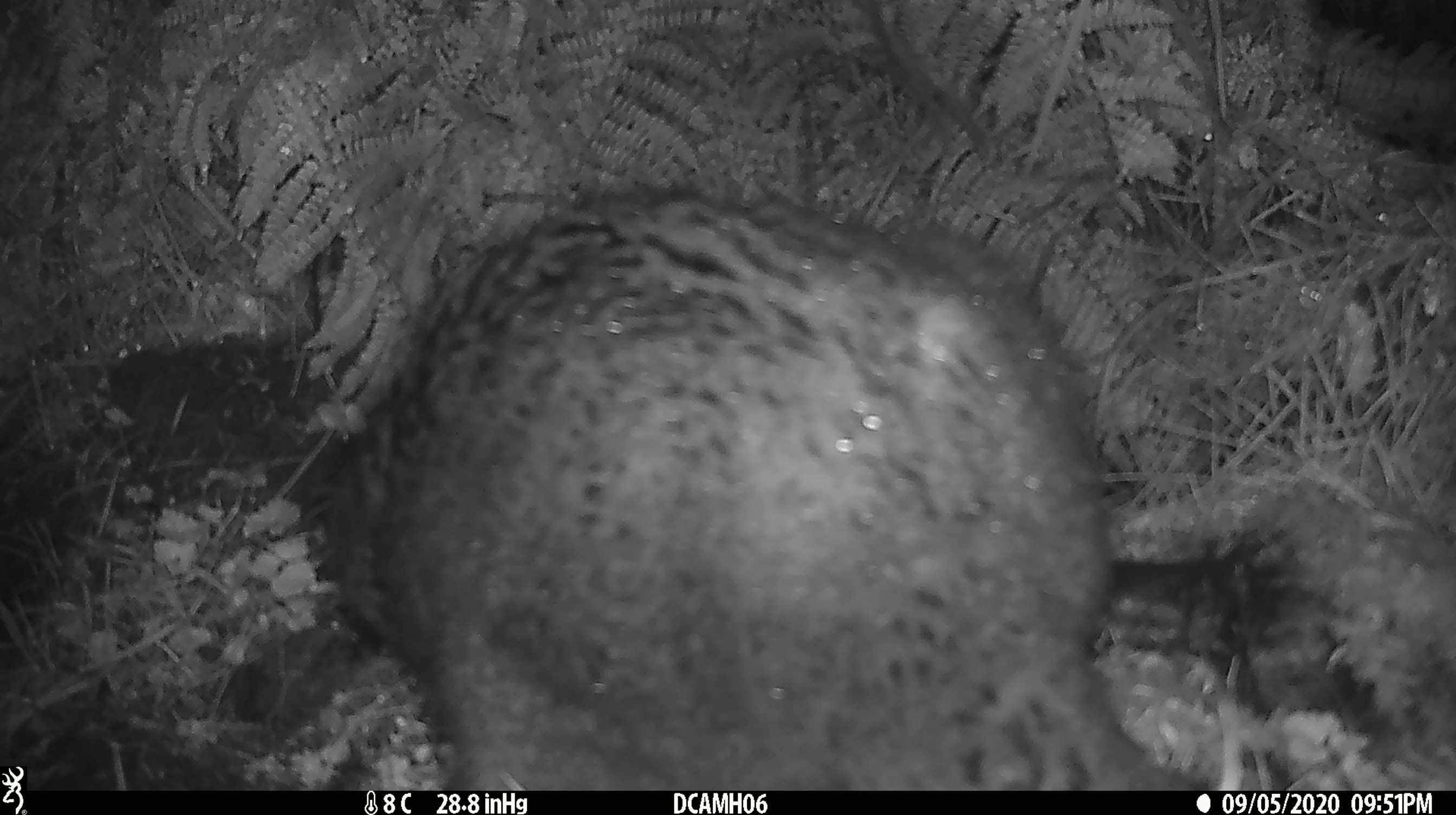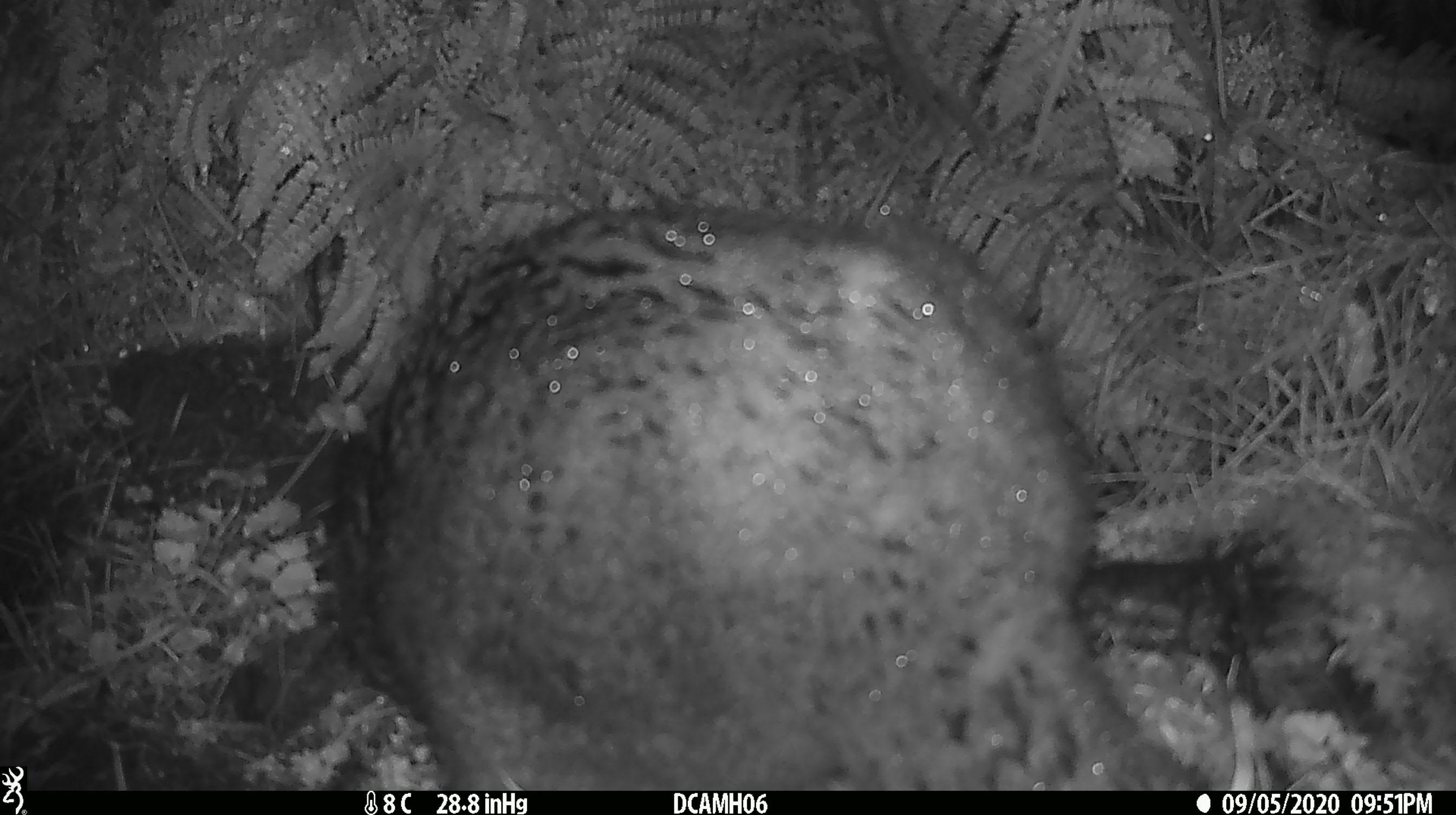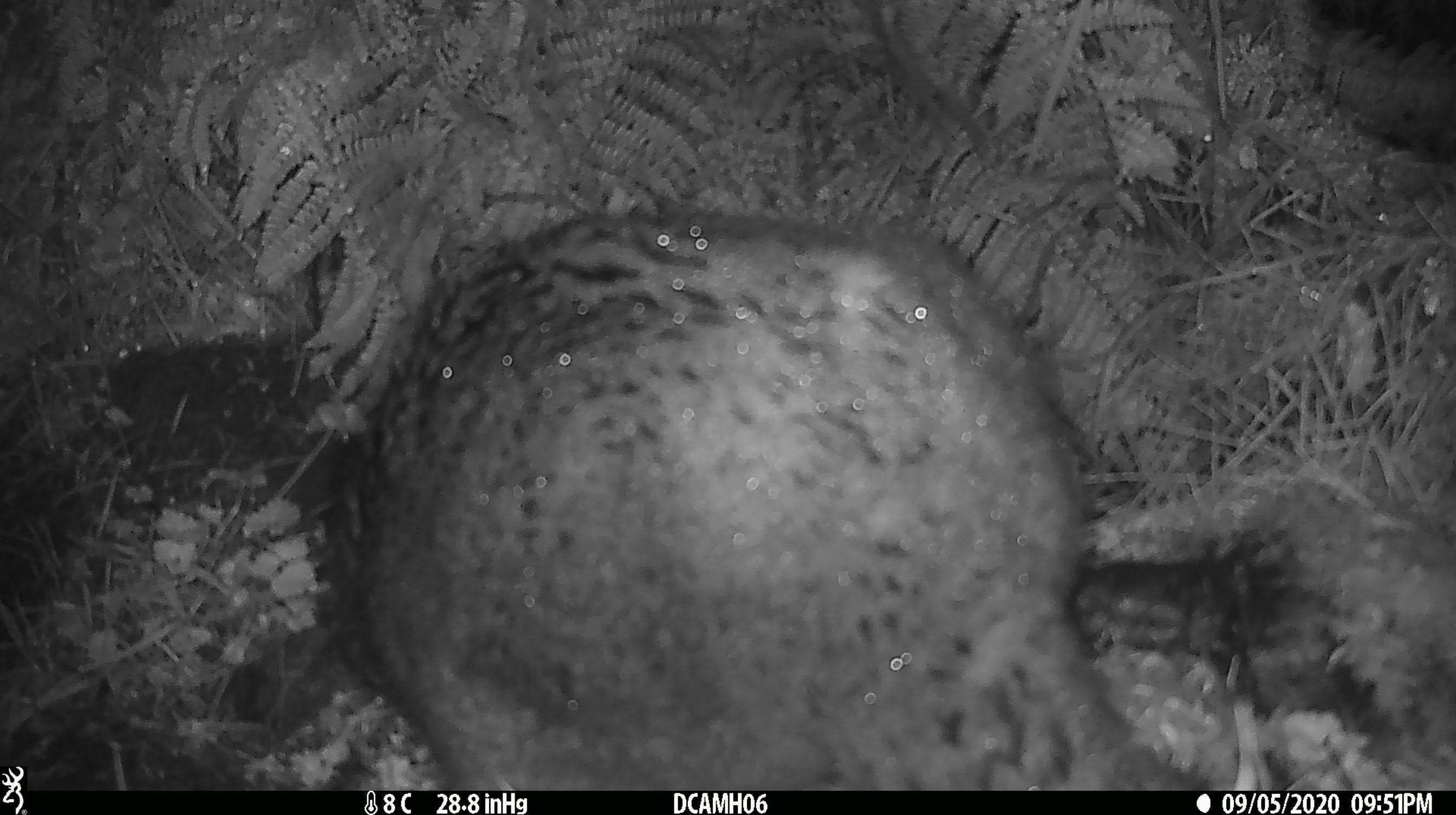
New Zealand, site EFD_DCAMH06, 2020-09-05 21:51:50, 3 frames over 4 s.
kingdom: Animalia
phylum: Chordata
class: Mammalia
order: Diprotodontia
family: Phalangeridae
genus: Trichosurus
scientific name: Trichosurus vulpecula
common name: common brushtail possum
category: possum